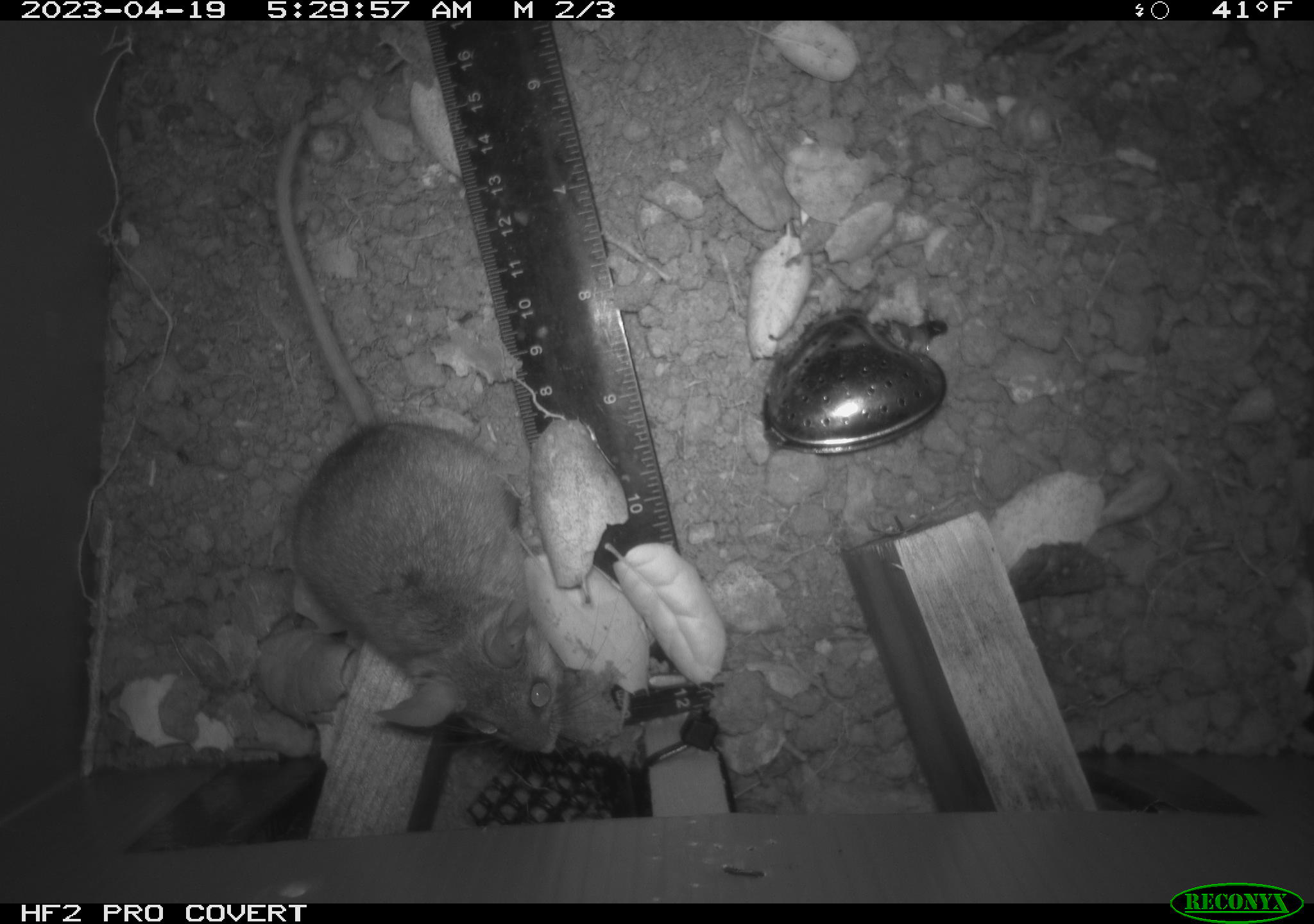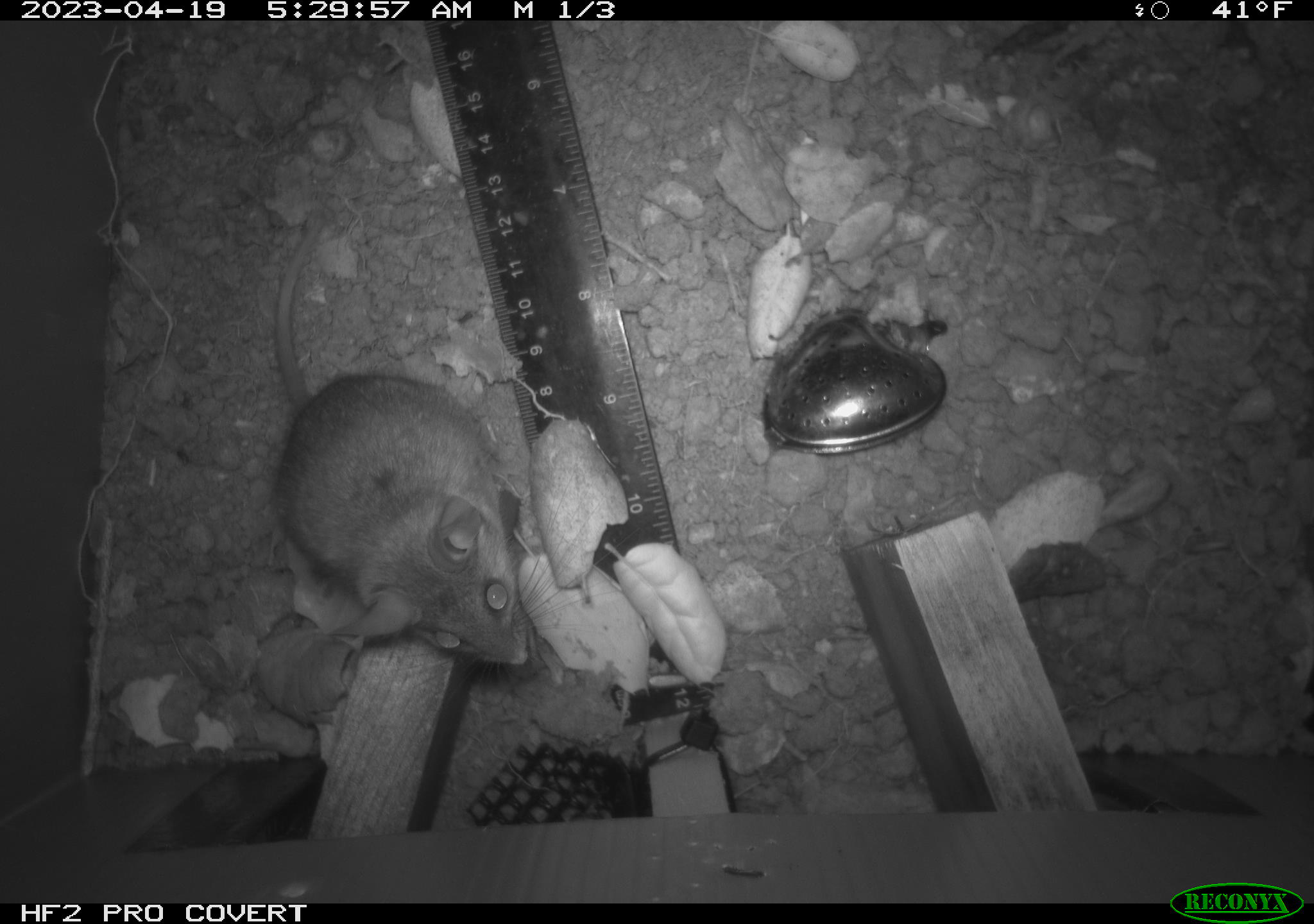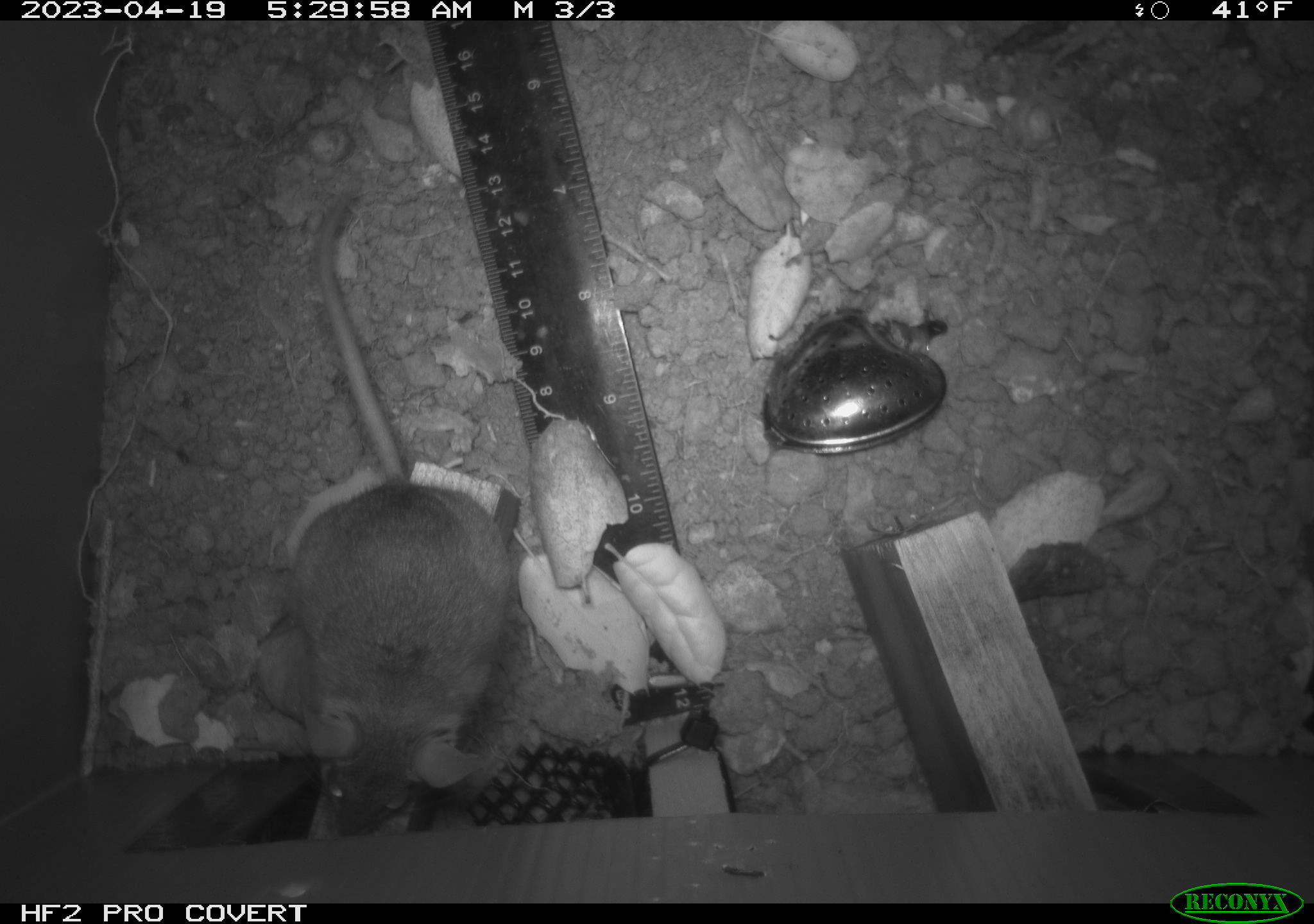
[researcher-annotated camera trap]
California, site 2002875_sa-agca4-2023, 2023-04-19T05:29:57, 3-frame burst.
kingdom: Animalia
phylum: Chordata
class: Mammalia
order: Rodentia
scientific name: Rodentia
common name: mouse species